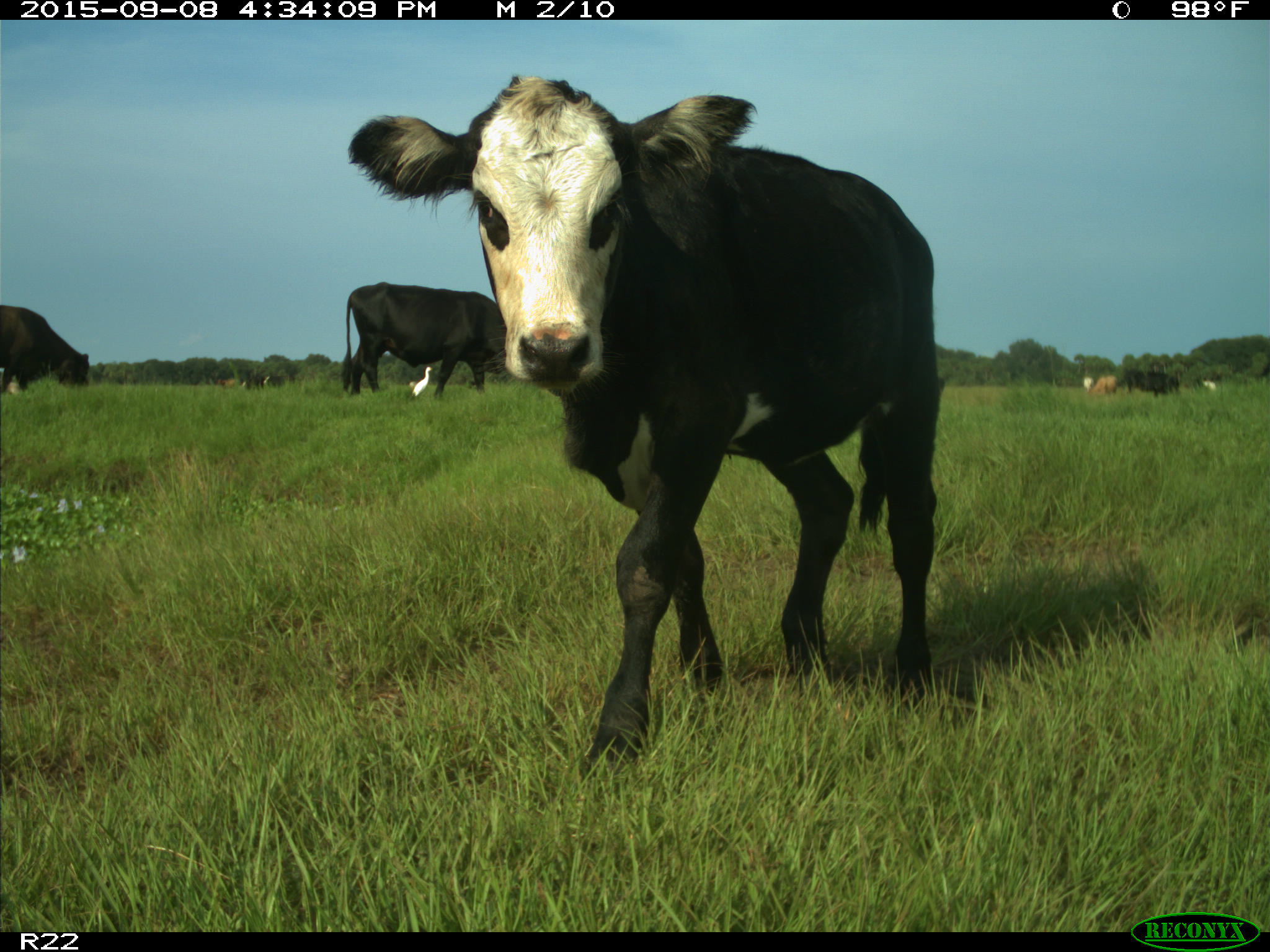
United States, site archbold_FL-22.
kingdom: Animalia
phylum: Chordata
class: Mammalia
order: Artiodactyla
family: Bovidae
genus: Bos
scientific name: Bos taurus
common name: domestic cow